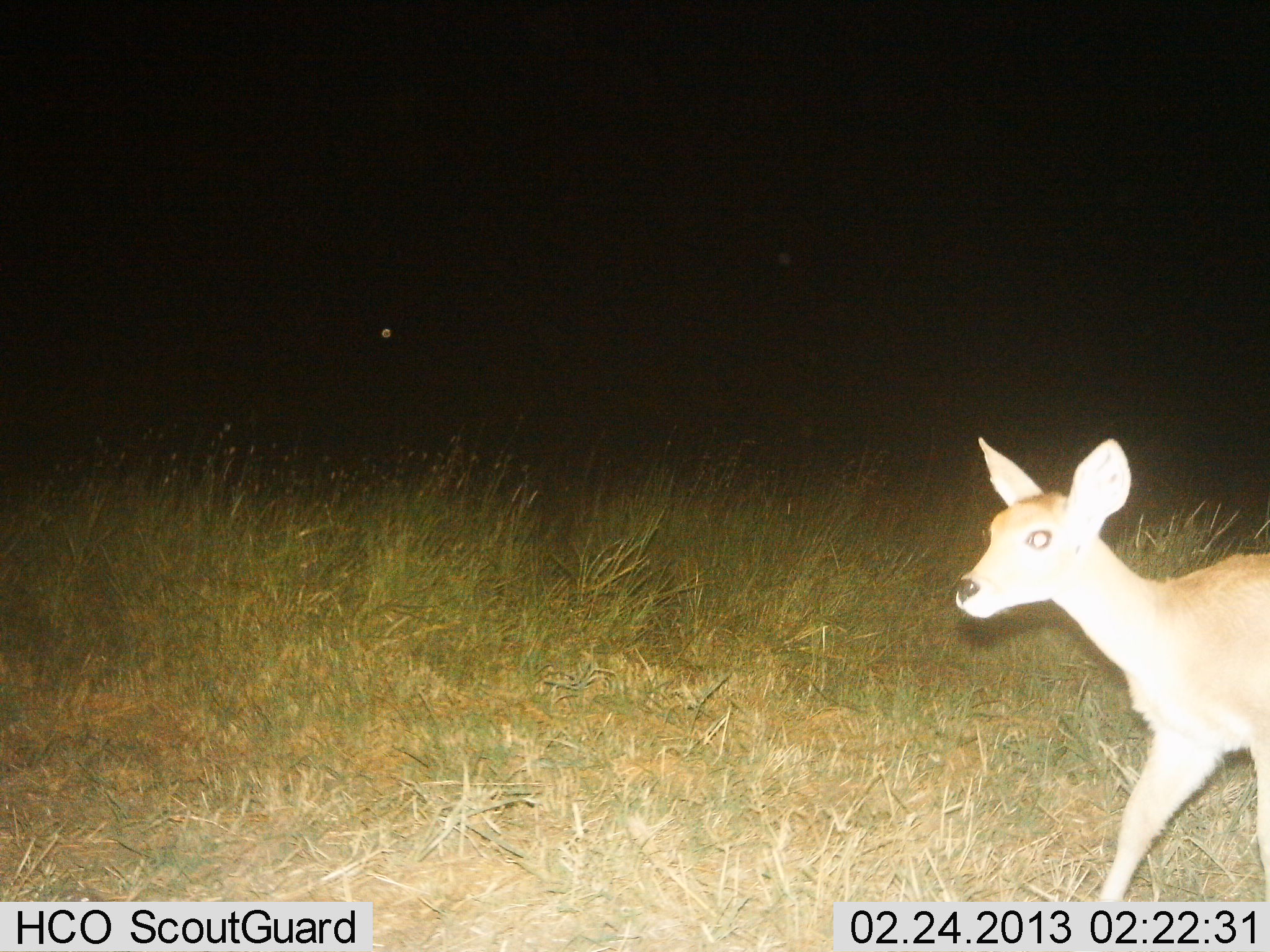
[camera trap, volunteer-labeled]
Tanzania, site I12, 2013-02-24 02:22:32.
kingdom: Animalia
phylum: Chordata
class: Mammalia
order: Artiodactyla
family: Bovidae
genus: Redunca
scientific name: Redunca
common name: reedbuck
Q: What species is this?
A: Reedbuck (Redunca).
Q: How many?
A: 1.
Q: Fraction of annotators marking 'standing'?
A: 33%.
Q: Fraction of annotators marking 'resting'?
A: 0%.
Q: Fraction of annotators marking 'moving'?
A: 67%.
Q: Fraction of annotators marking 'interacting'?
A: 0%.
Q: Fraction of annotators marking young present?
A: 7%.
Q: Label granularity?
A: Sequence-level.